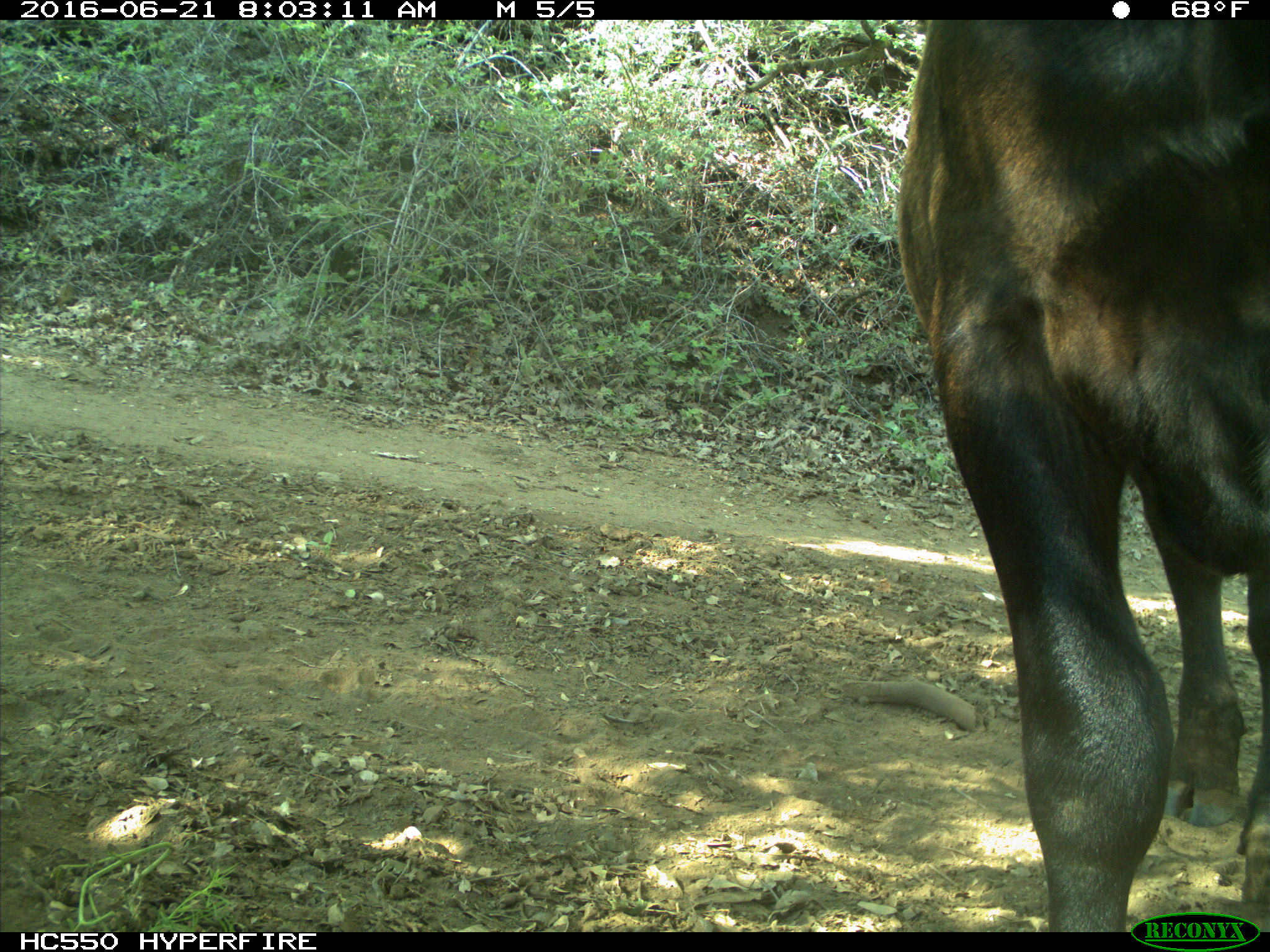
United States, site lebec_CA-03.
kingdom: Animalia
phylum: Chordata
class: Mammalia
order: Artiodactyla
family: Bovidae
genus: Bos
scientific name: Bos taurus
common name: domestic cow